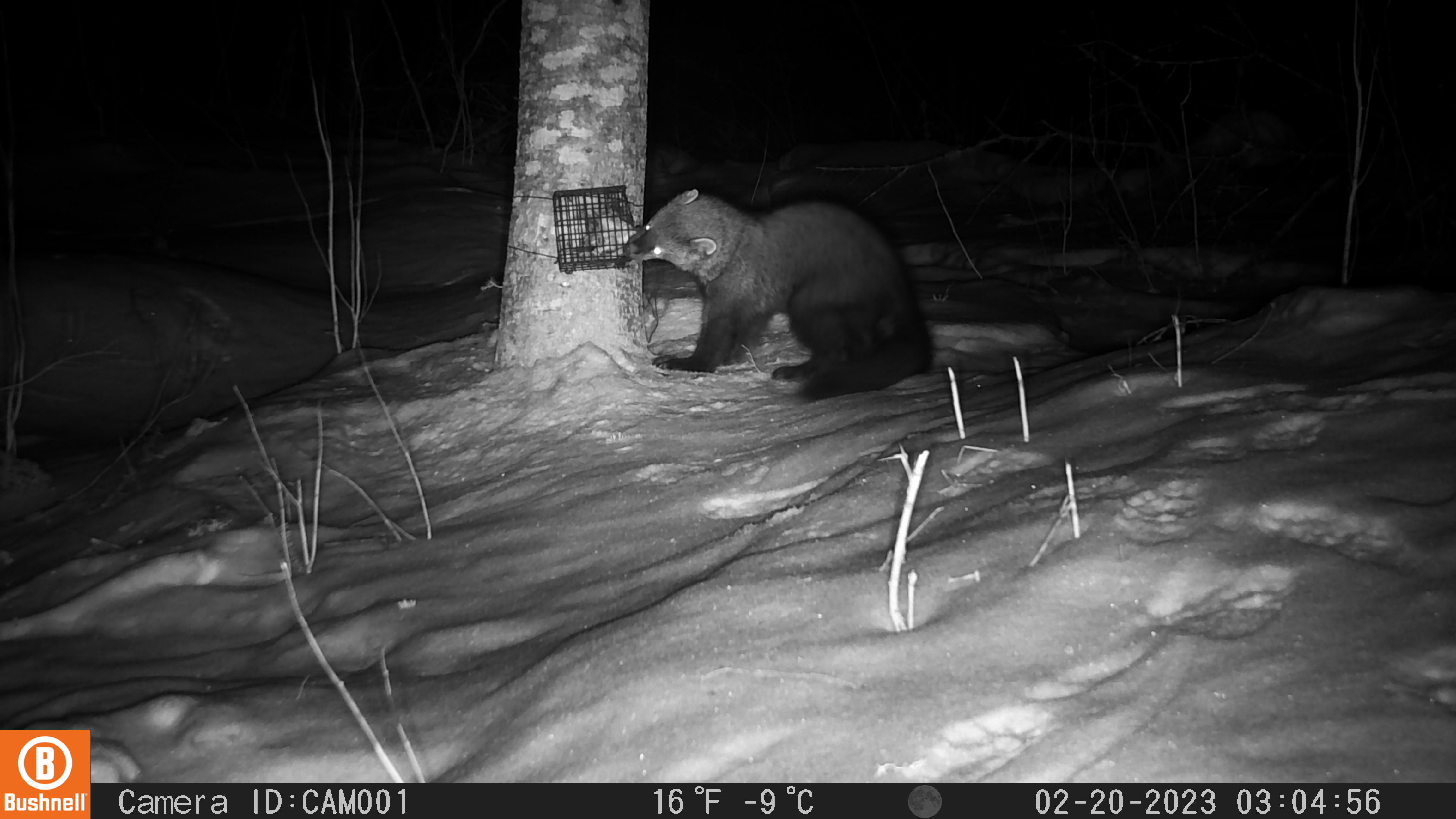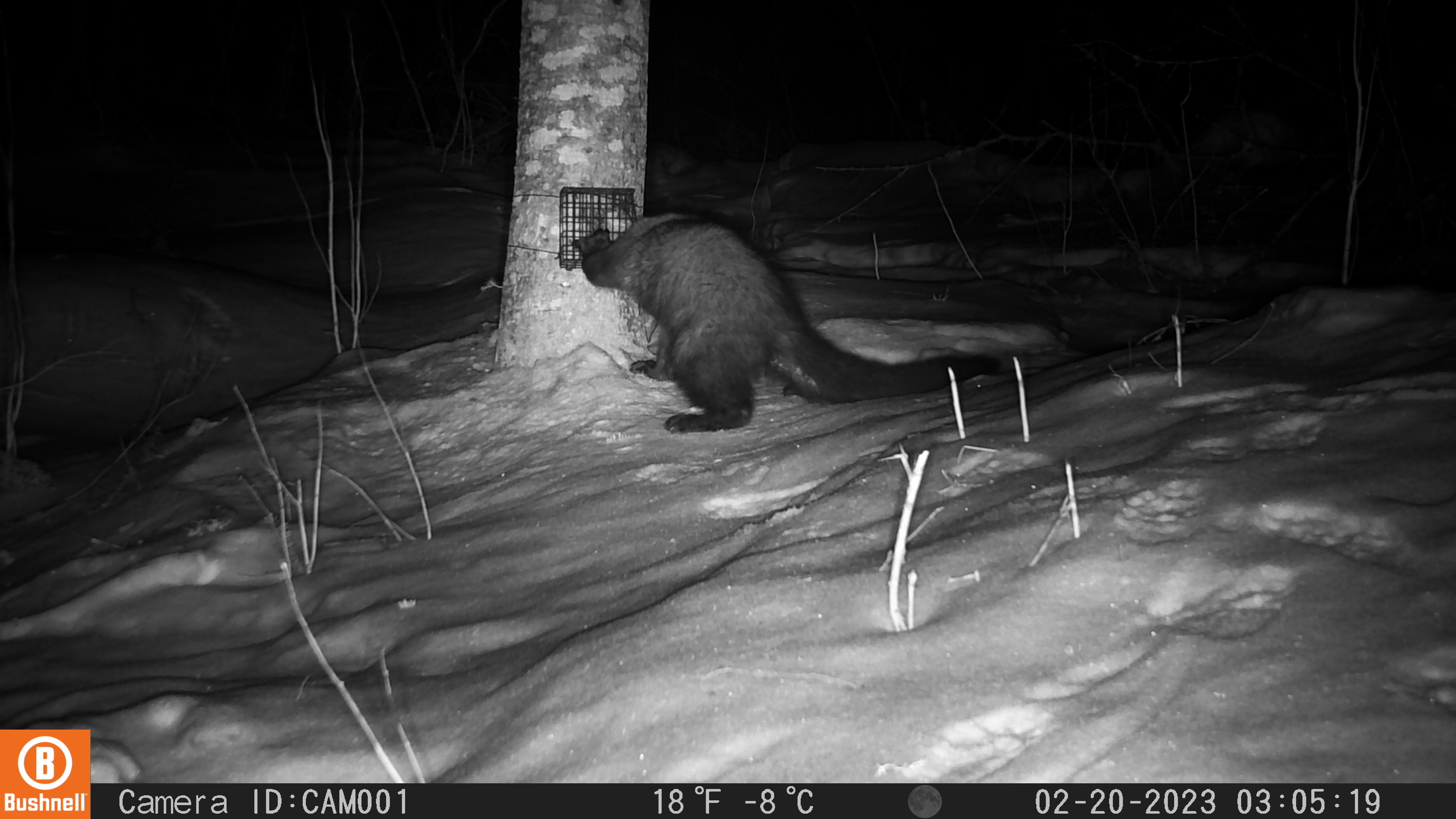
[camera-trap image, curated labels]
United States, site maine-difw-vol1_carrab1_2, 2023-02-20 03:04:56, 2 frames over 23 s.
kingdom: Animalia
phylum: Chordata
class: Mammalia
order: Carnivora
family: Mustelidae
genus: Pekania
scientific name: Pekania pennanti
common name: fisher